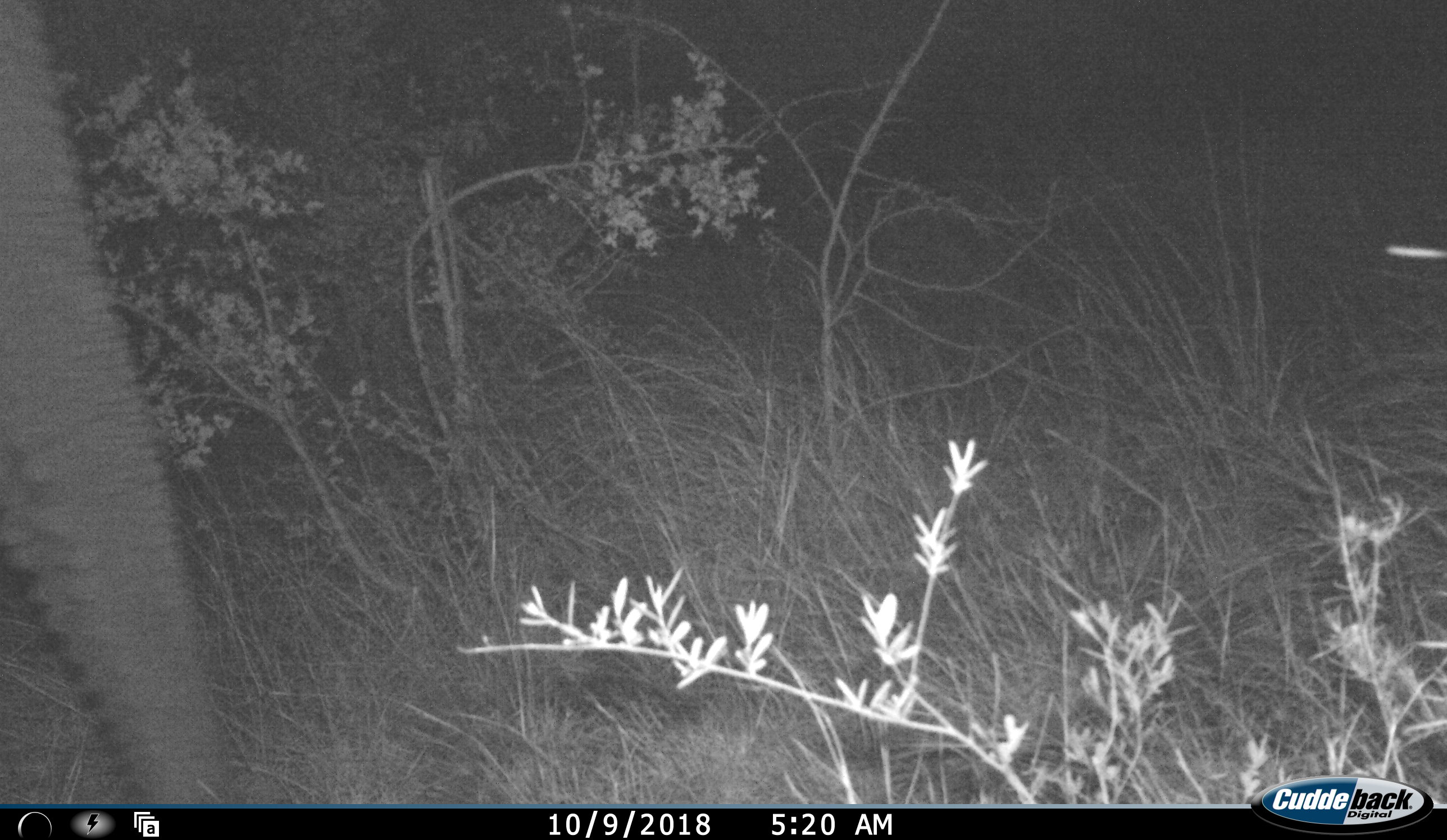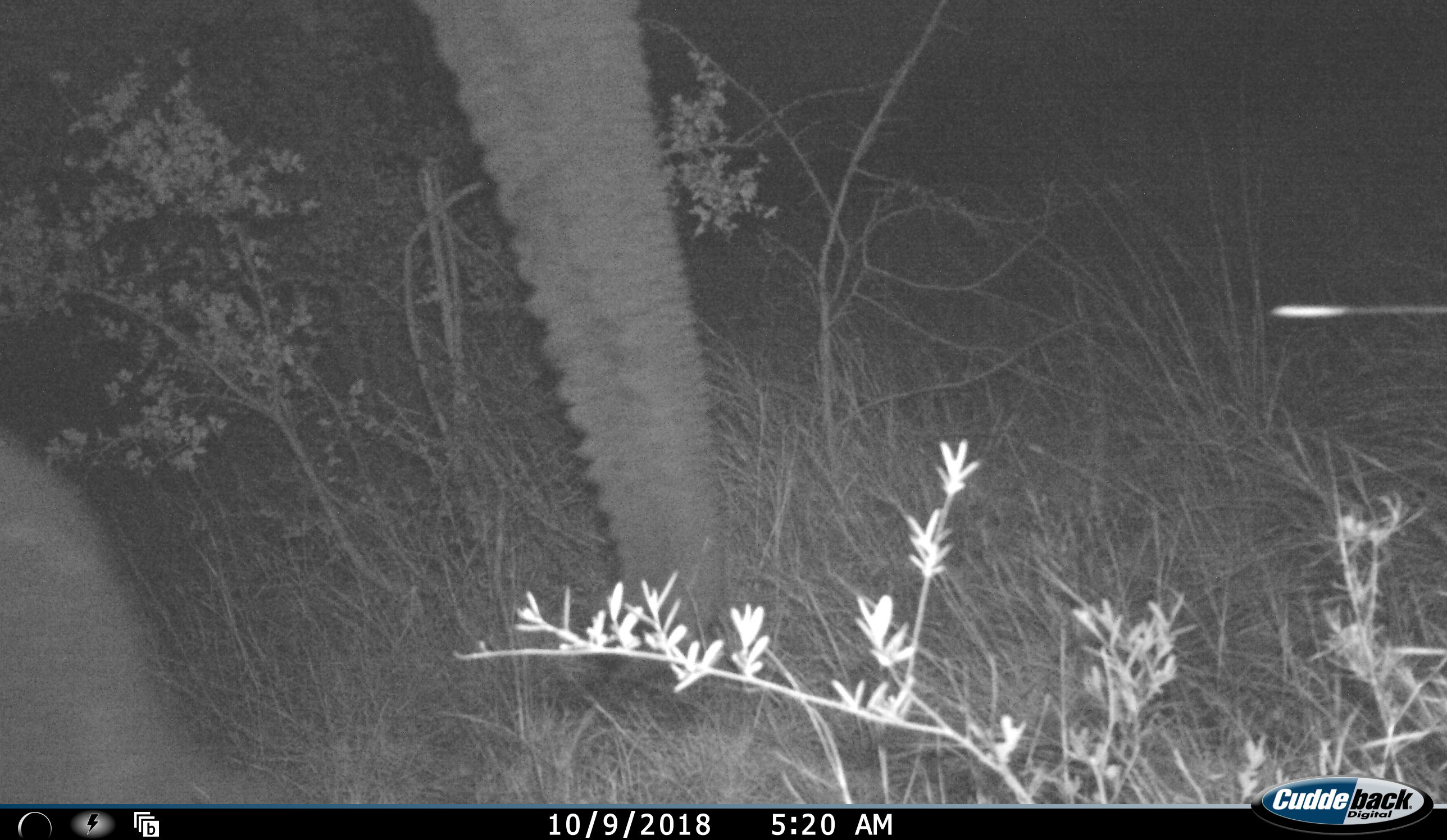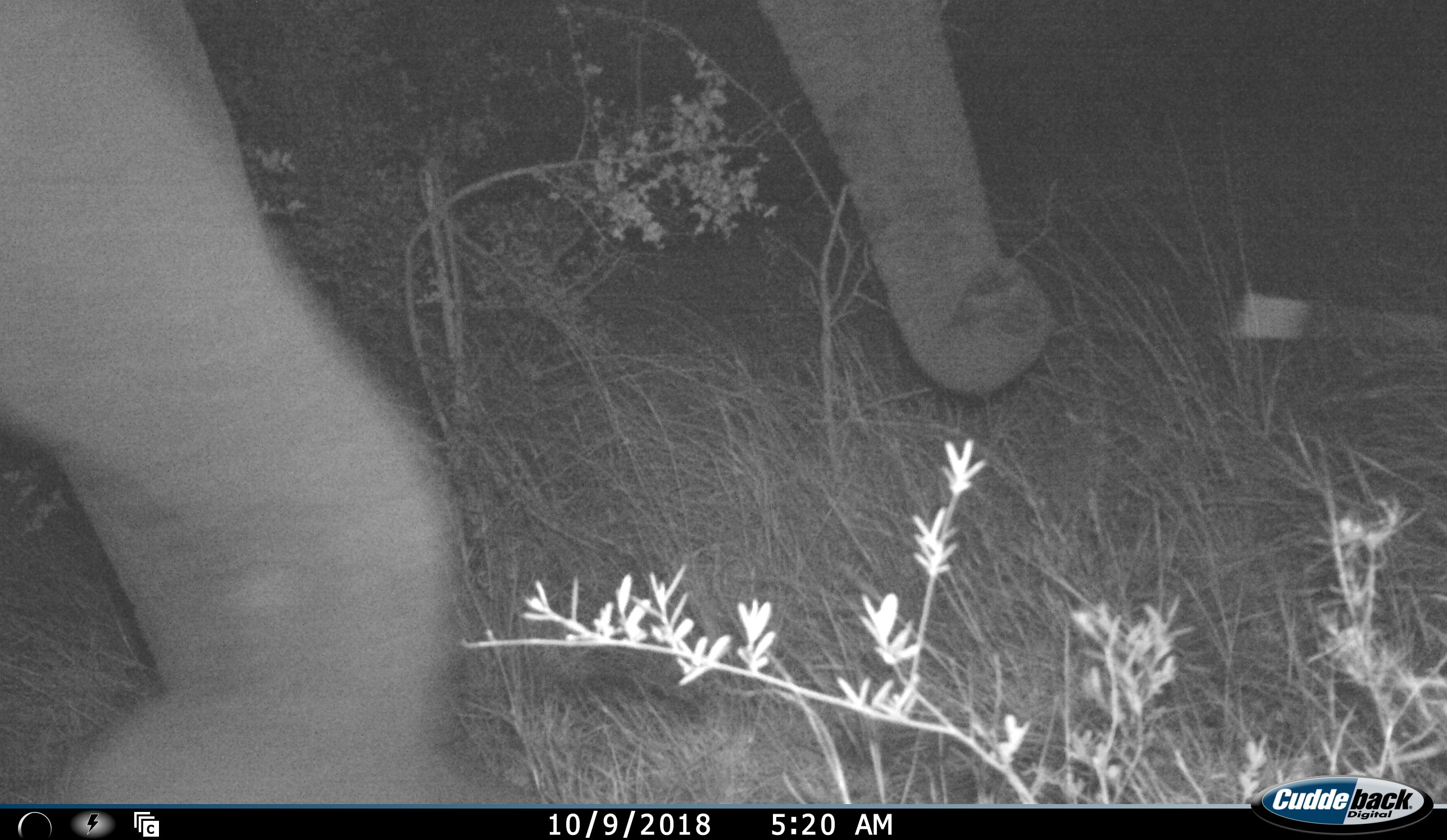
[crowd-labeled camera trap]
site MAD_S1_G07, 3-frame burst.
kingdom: Animalia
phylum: Chordata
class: Mammalia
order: Proboscidea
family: Elephantidae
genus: Loxodonta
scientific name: Loxodonta africana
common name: african bush elephant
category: elephant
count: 1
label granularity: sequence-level